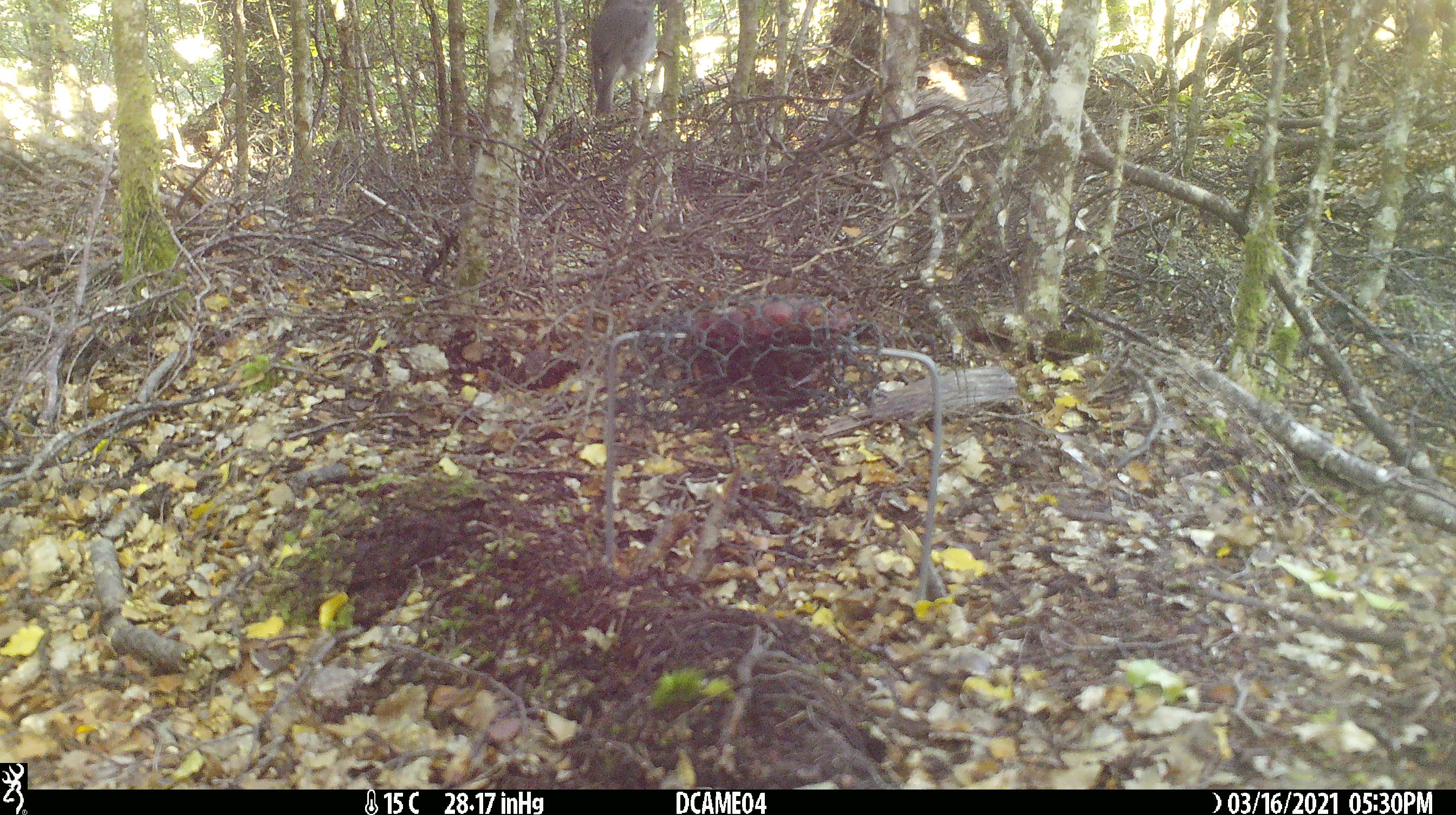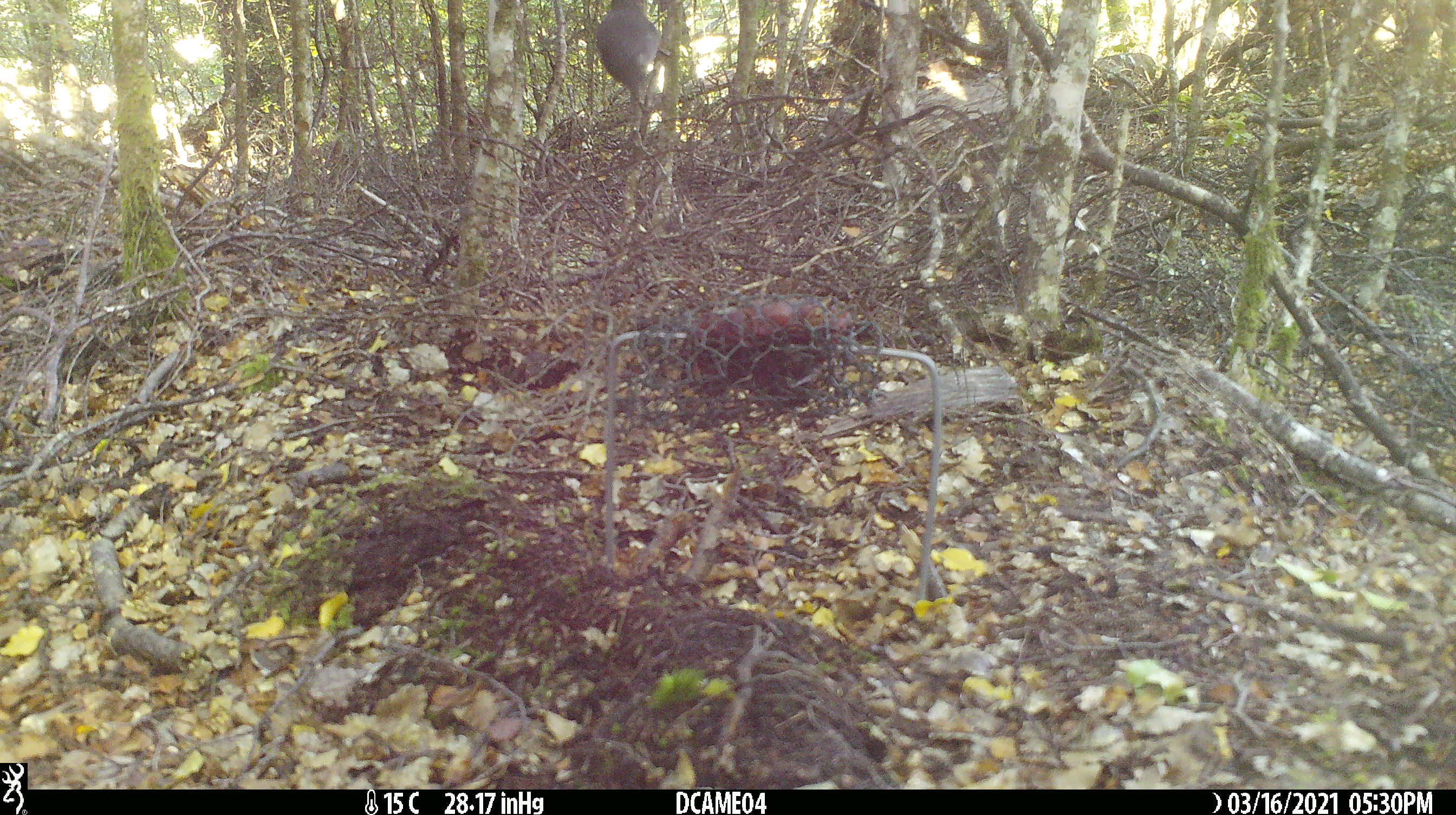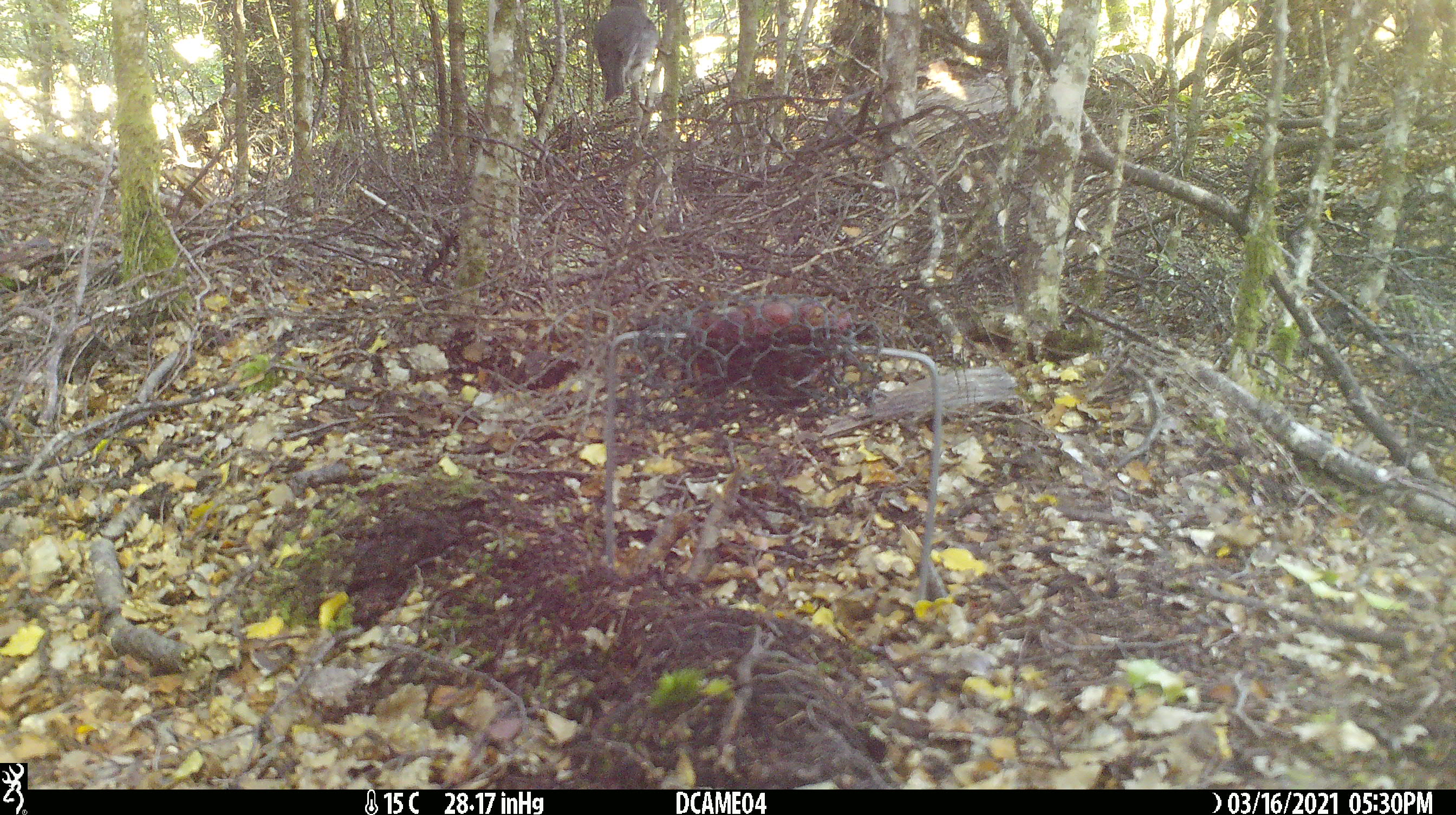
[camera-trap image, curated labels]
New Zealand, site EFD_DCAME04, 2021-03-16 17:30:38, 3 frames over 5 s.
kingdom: Animalia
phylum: Chordata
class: Aves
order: Passeriformes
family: Petroicidae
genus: Petroica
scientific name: Petroica australis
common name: new zealand robin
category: robin